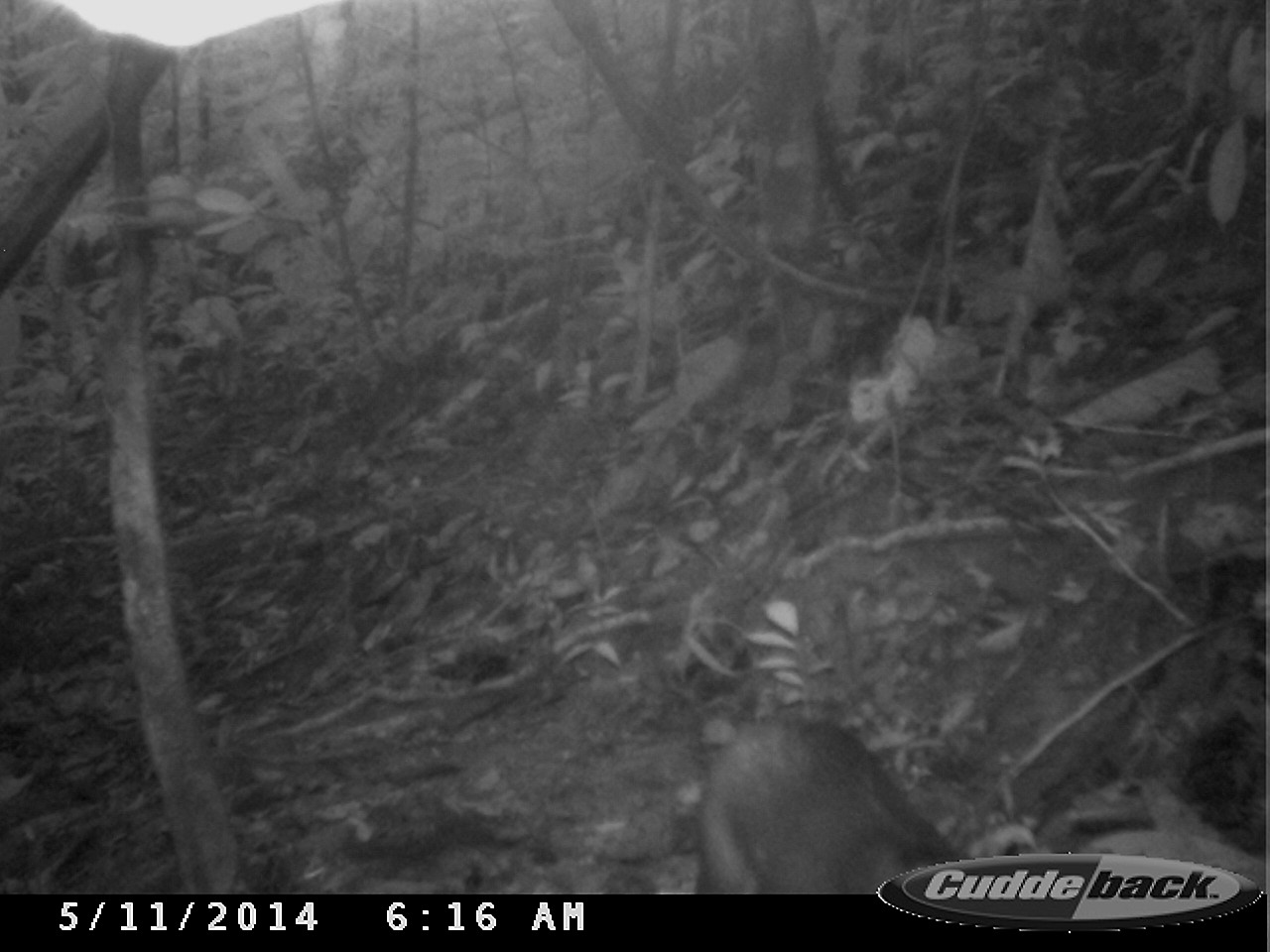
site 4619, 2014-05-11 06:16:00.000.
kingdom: Animalia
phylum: Chordata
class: Mammalia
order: Rodentia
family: Dasyproctidae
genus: Dasyprocta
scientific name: Dasyprocta leporina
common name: red-rumped agouti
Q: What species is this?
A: Dasyprocta leporina (red-rumped agouti).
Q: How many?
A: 2.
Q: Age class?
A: Adult.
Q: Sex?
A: Female.